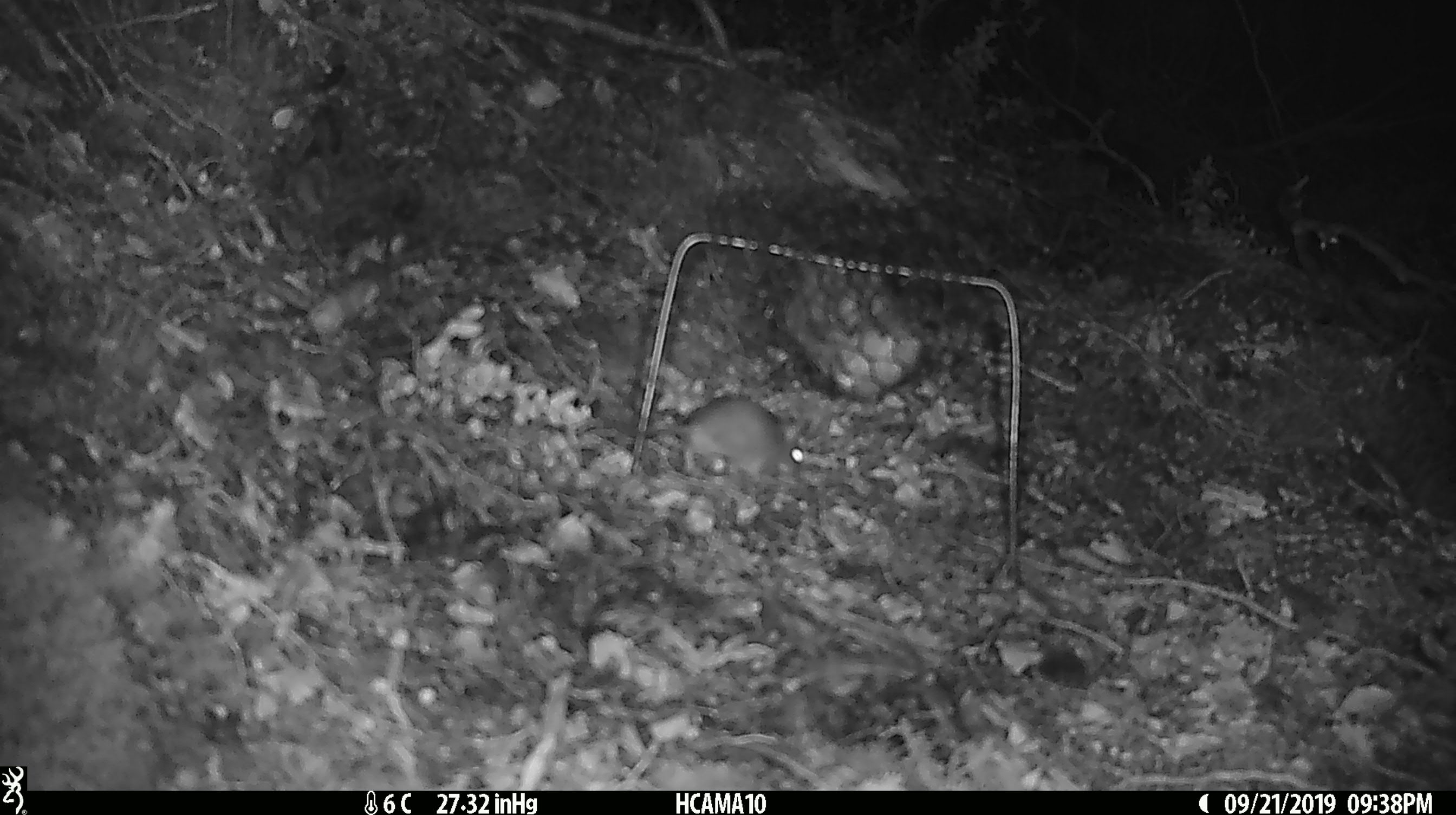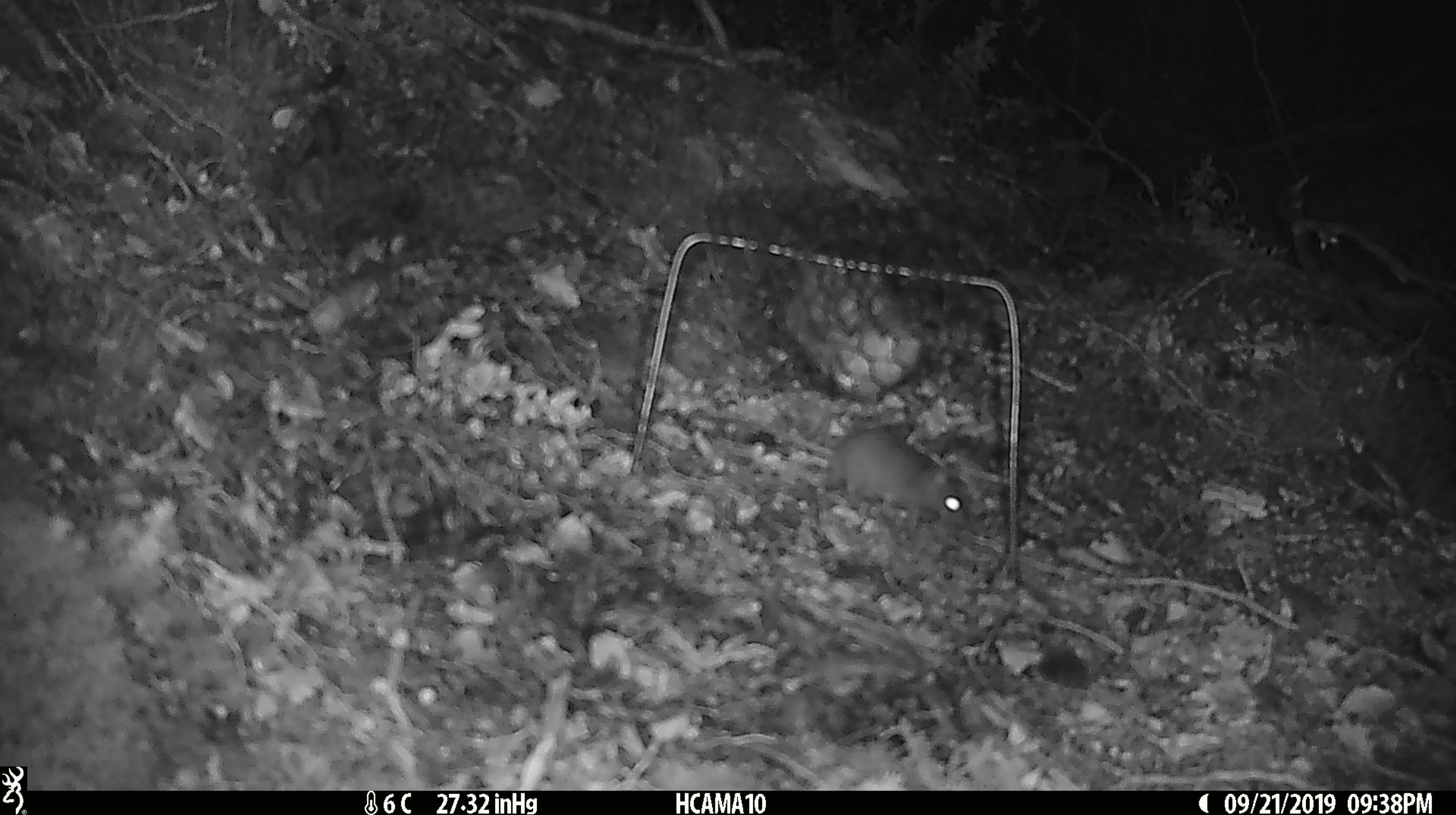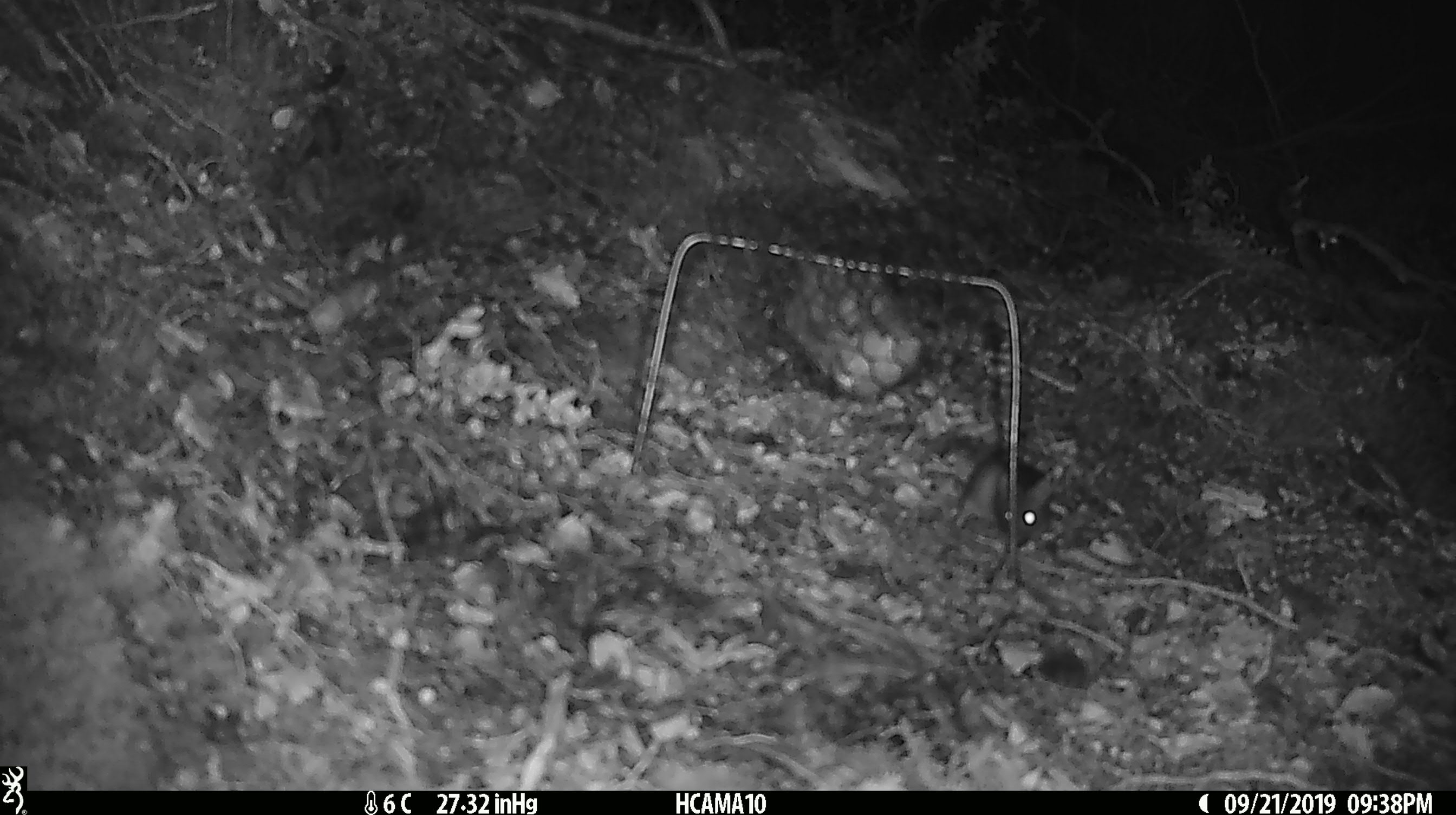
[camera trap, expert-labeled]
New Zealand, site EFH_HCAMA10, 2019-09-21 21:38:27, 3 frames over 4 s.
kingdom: Animalia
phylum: Chordata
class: Mammalia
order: Rodentia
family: Muridae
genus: Mus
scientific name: Mus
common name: mouse